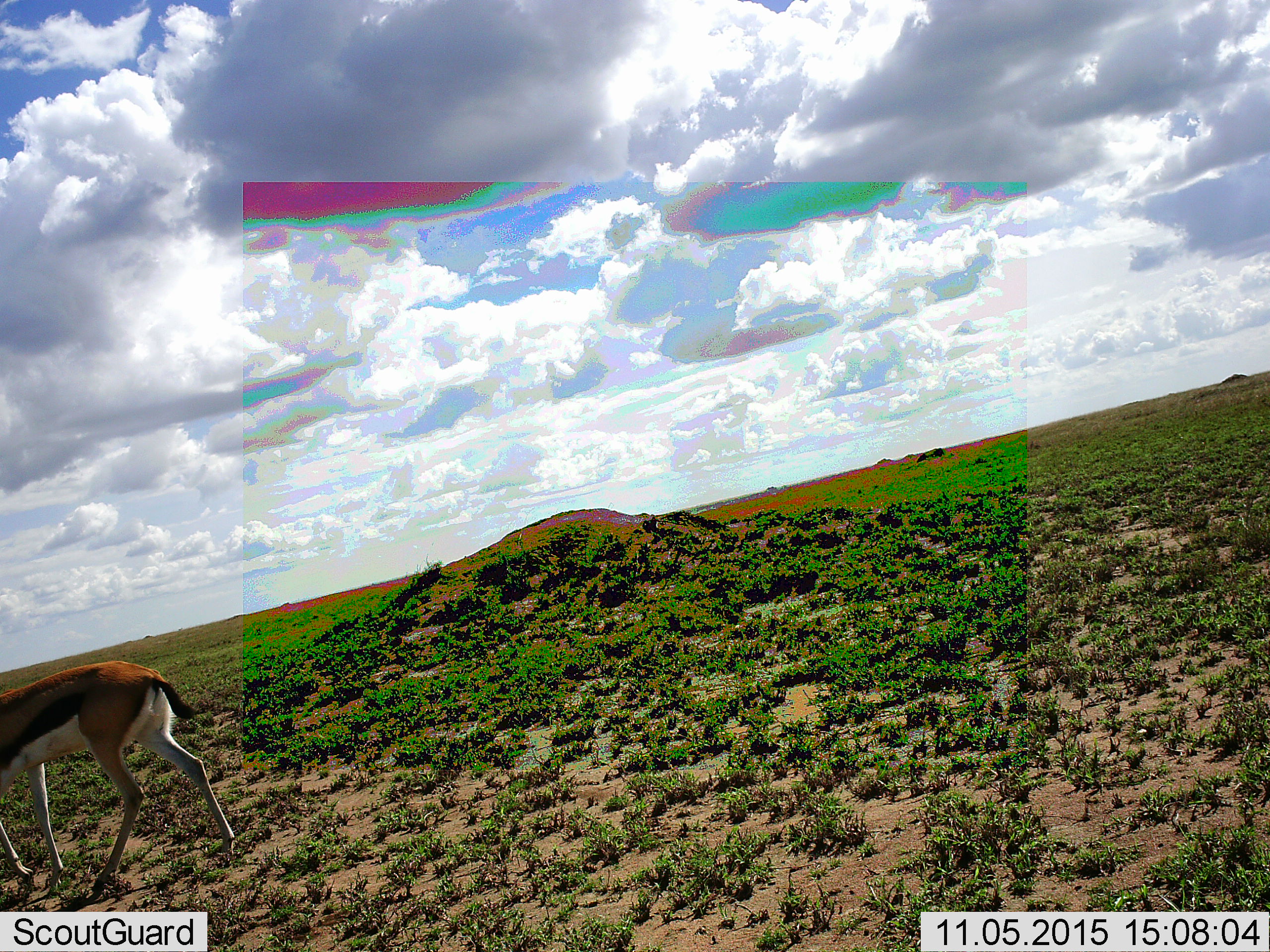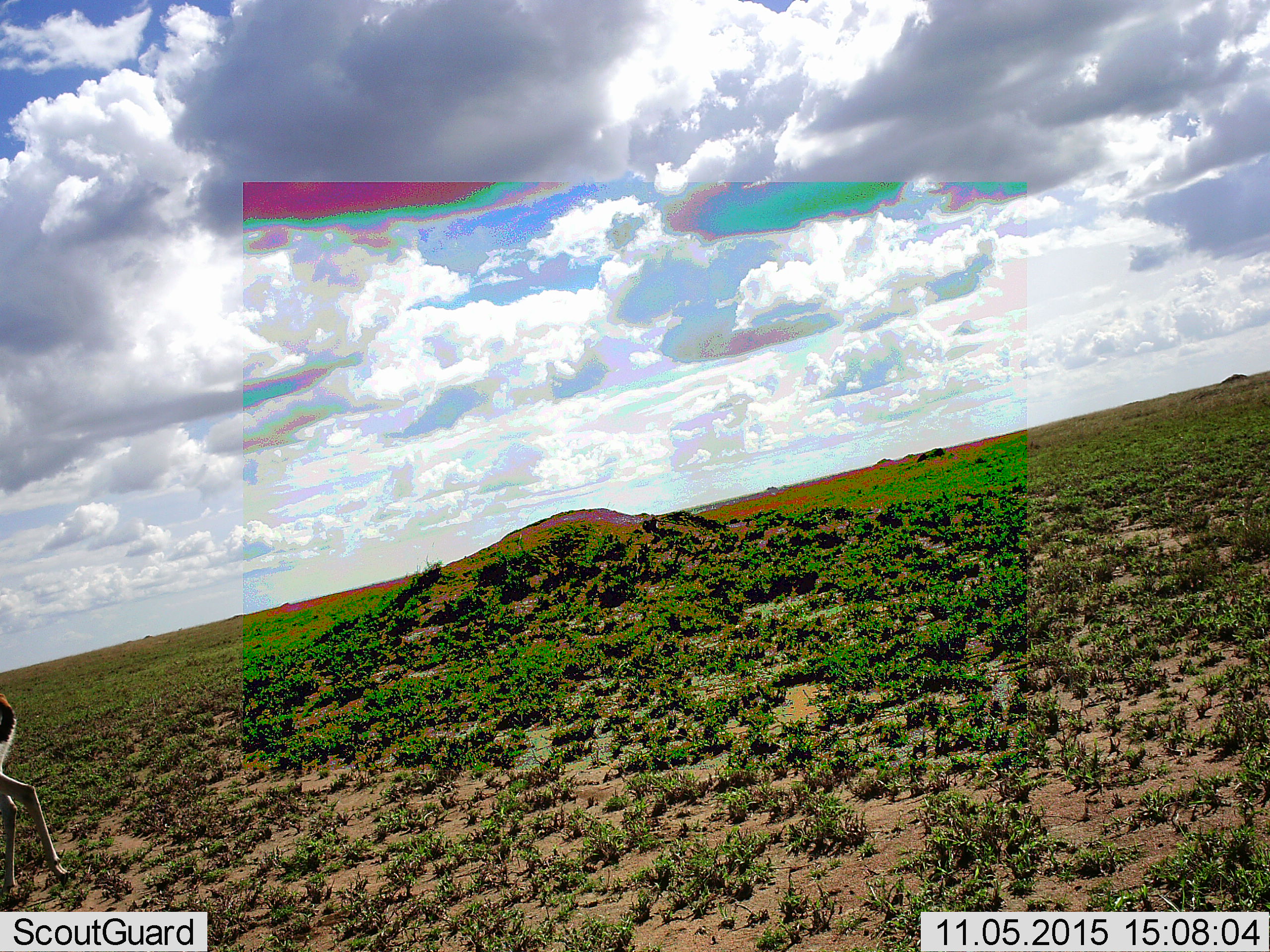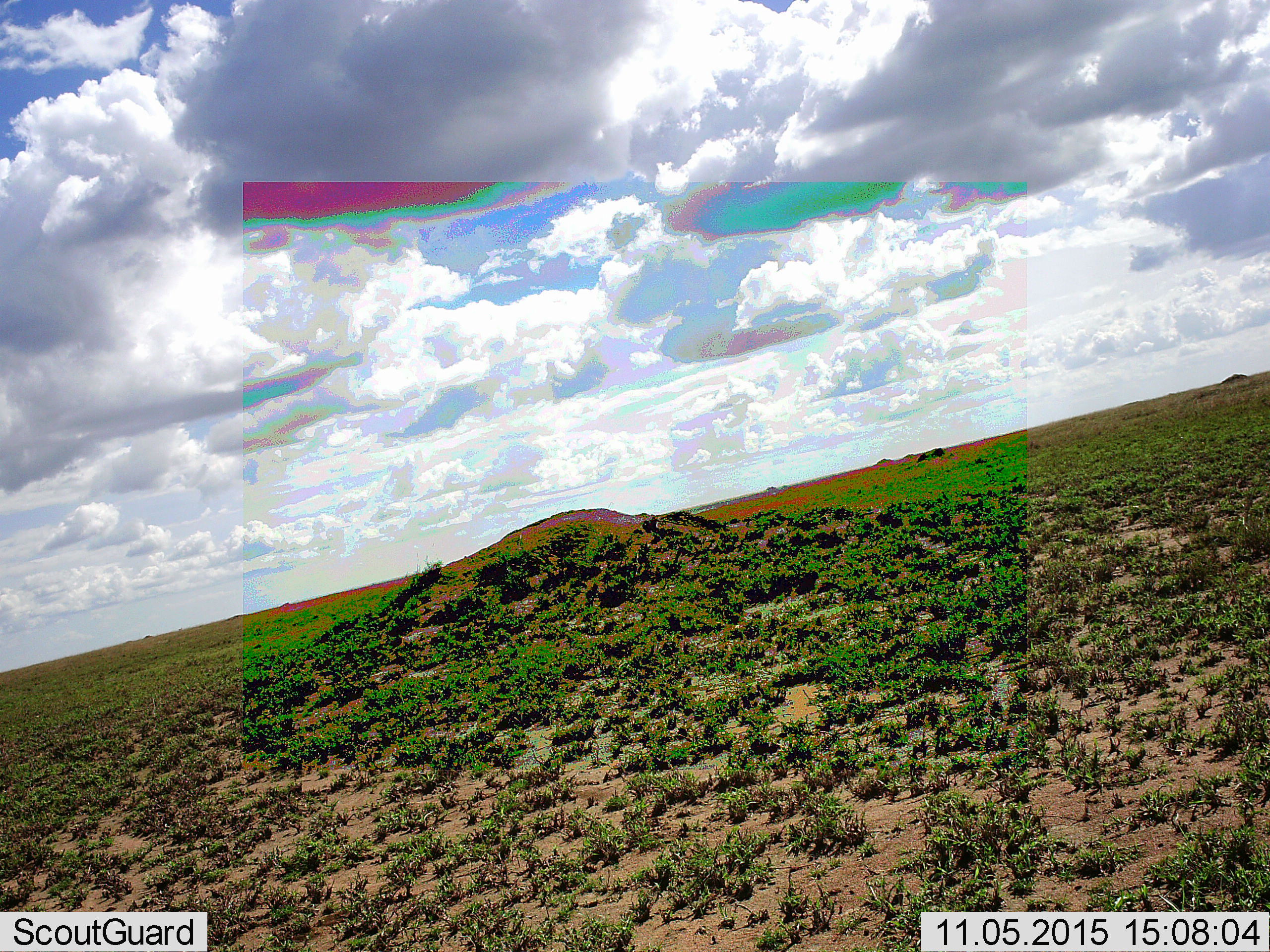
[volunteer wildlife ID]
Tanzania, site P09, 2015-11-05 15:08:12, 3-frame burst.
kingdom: Animalia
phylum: Chordata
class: Mammalia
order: Artiodactyla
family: Bovidae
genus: Eudorcas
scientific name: Eudorcas thomsonii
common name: thomson's gazelle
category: gazellethomsons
Gazellethomsons (thomson's gazelle) (Eudorcas thomsonii), count 1. Behavior (volunteer vote fractions): standing 0%, resting 0%, moving 100%, interacting 0%. Young present (vote fraction): 0%. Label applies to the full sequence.